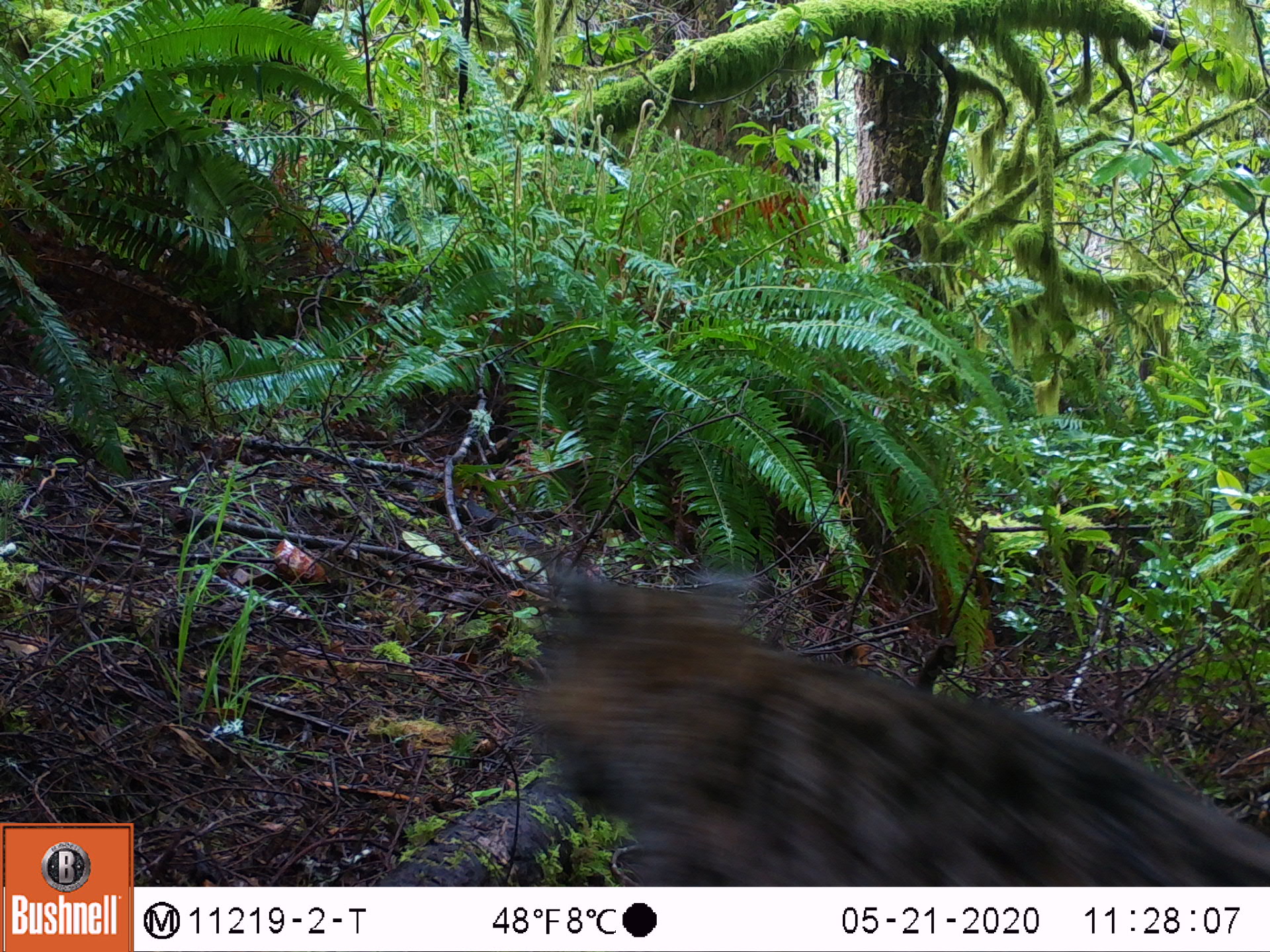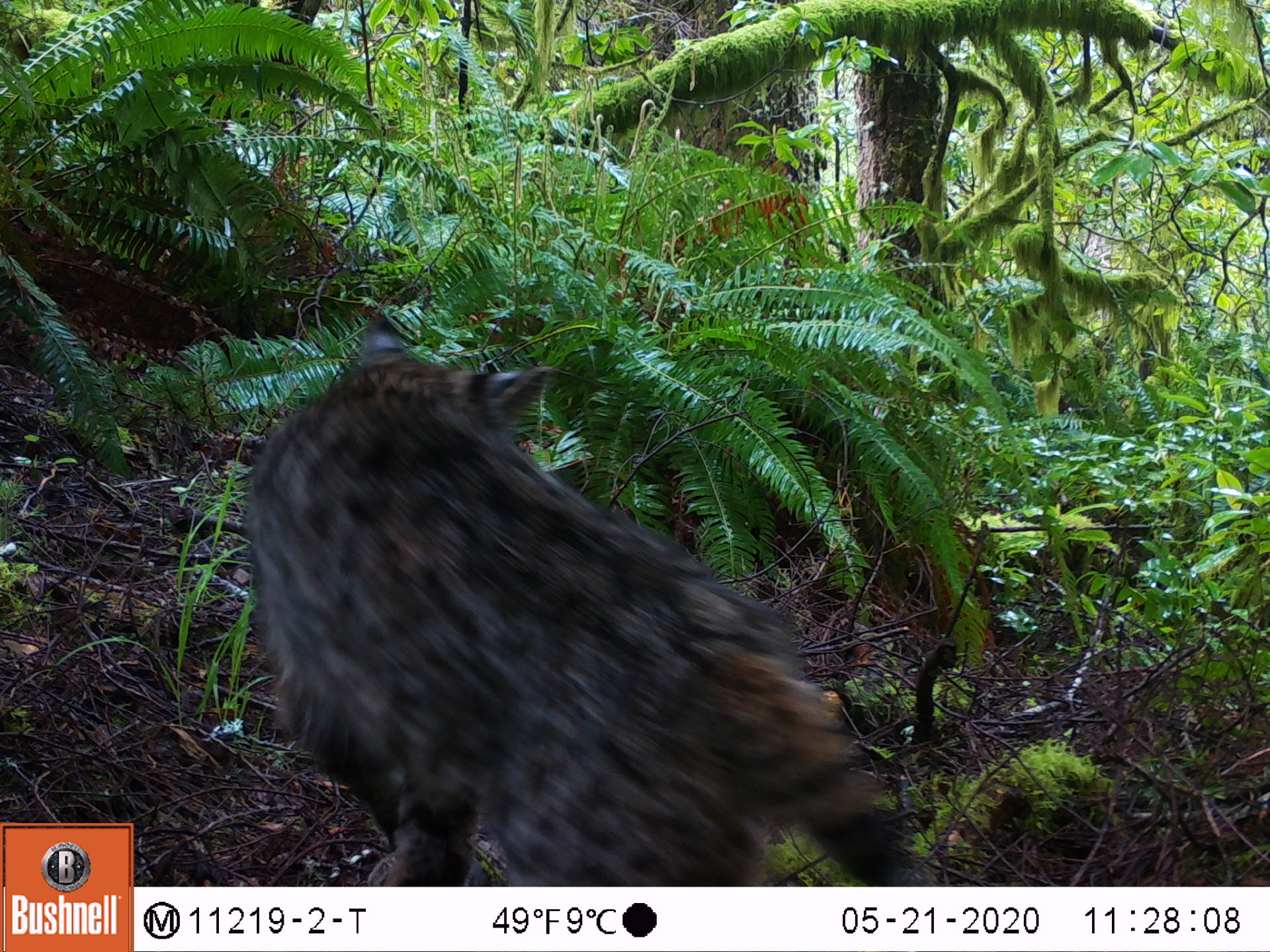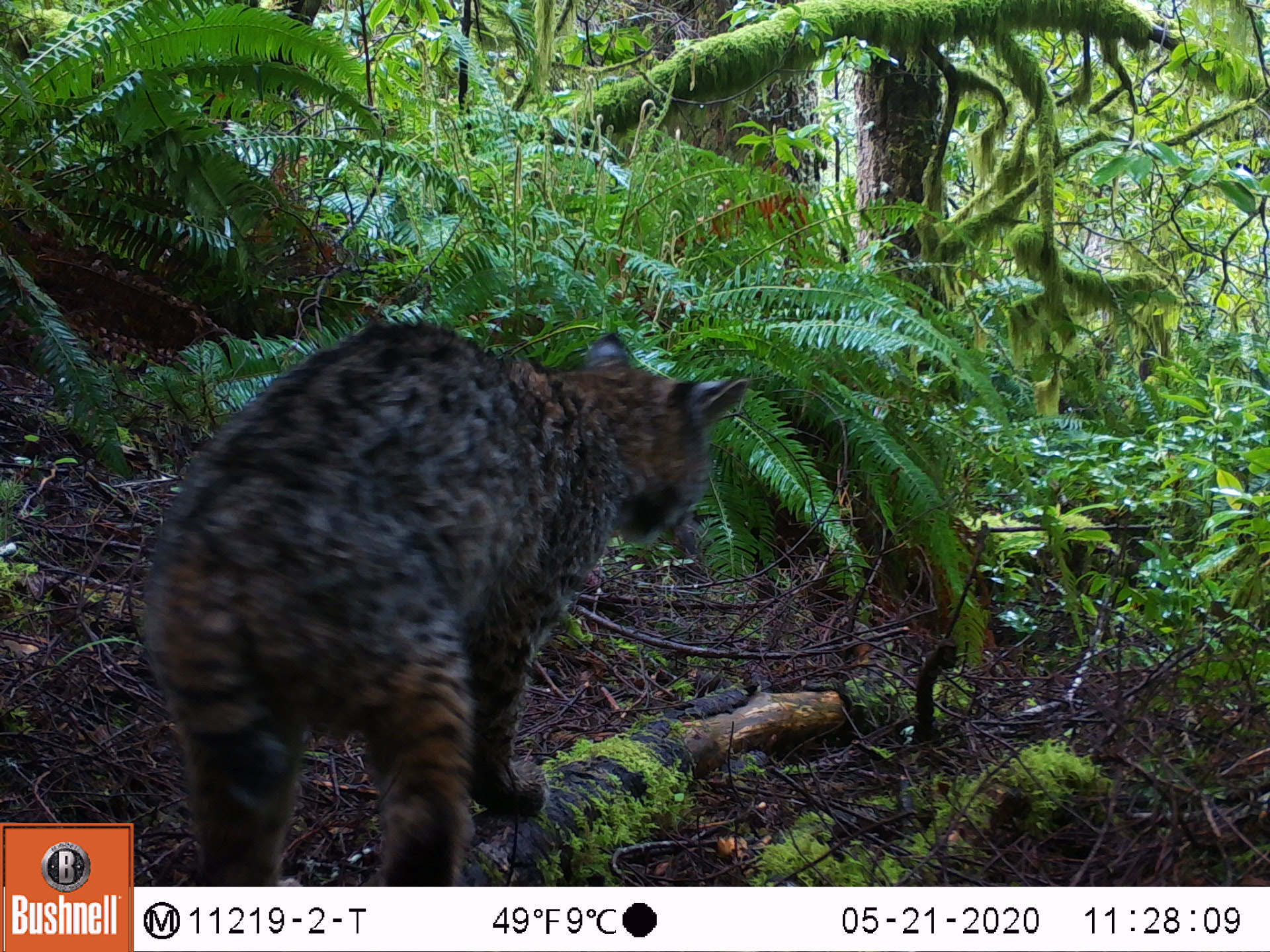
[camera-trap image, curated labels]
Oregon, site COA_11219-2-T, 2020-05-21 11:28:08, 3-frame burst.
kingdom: Animalia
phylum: Chordata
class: Mammalia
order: Carnivora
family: Felidae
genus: Lynx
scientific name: Lynx rufus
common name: bobcat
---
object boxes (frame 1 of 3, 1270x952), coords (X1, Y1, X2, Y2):
bobcat: (500, 552, 1266, 880)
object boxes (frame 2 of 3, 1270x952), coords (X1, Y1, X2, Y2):
bobcat: (232, 289, 942, 884)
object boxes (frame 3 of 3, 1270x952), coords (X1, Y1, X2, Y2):
bobcat: (137, 309, 760, 880)